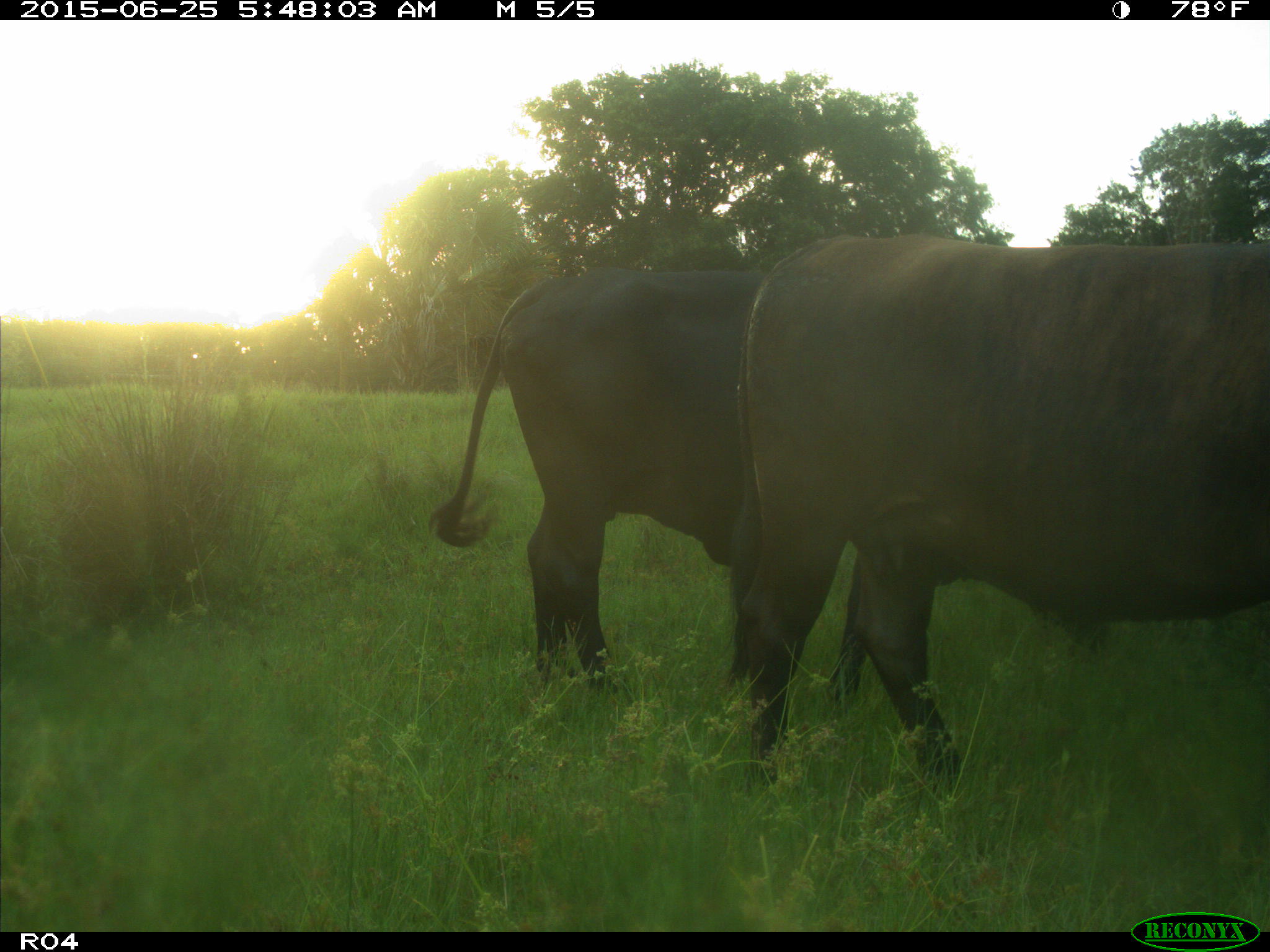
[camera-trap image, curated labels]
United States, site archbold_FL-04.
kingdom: Animalia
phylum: Chordata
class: Mammalia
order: Artiodactyla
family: Bovidae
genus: Bos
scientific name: Bos taurus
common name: domestic cow